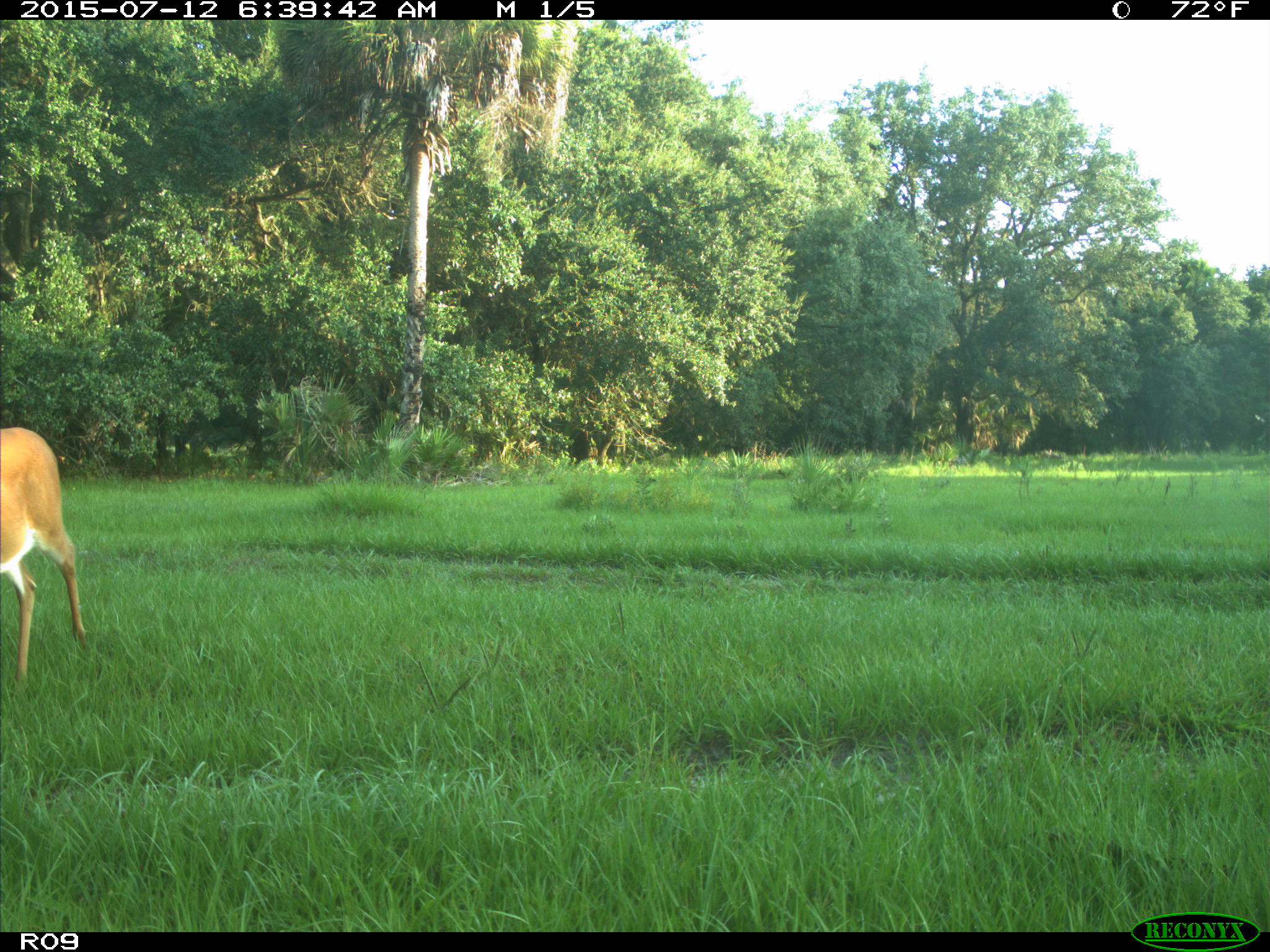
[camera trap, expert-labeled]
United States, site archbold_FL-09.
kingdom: Animalia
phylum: Chordata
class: Mammalia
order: Artiodactyla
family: Cervidae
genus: Odocoileus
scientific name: Odocoileus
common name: deer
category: unidentified deer